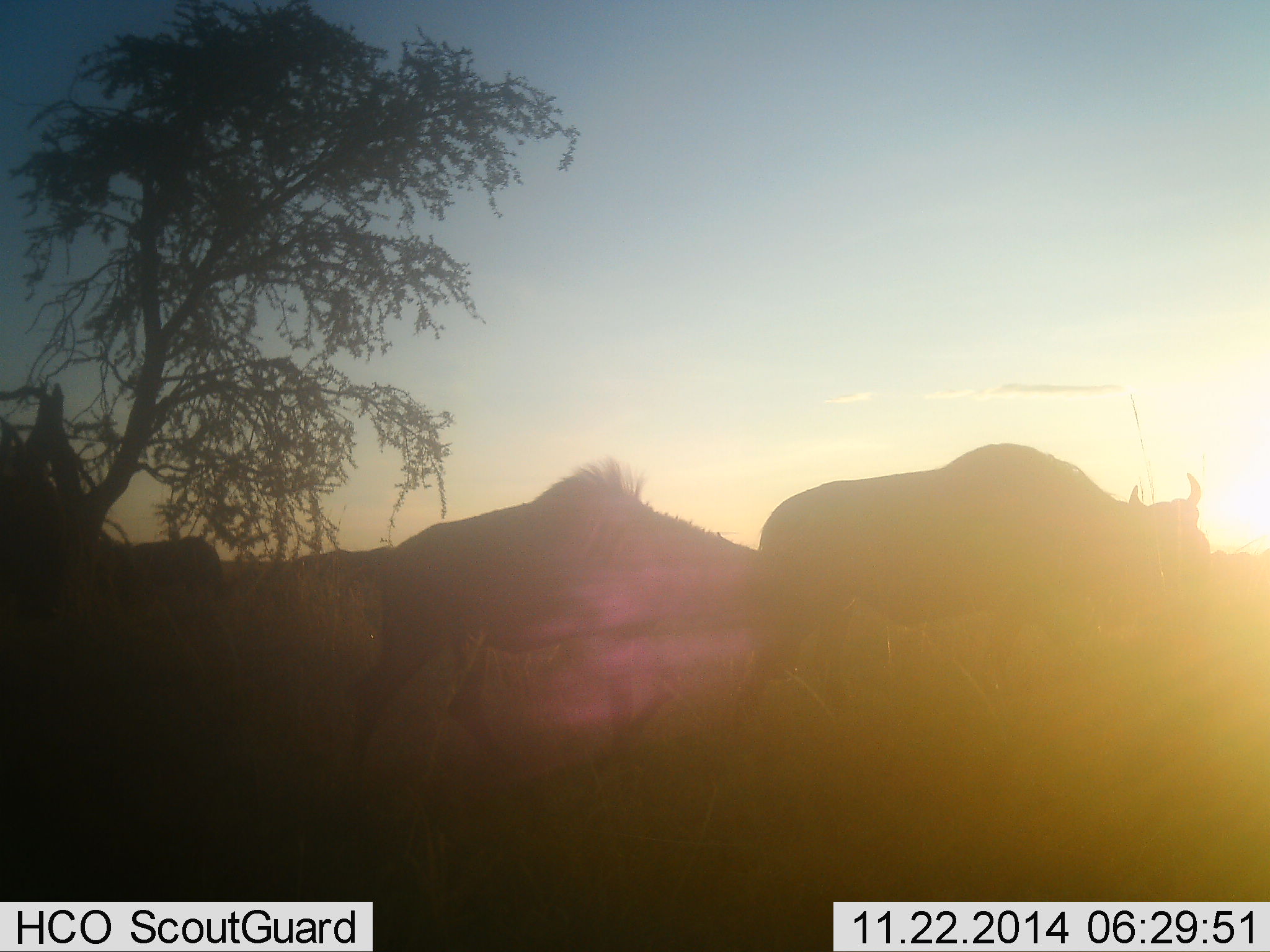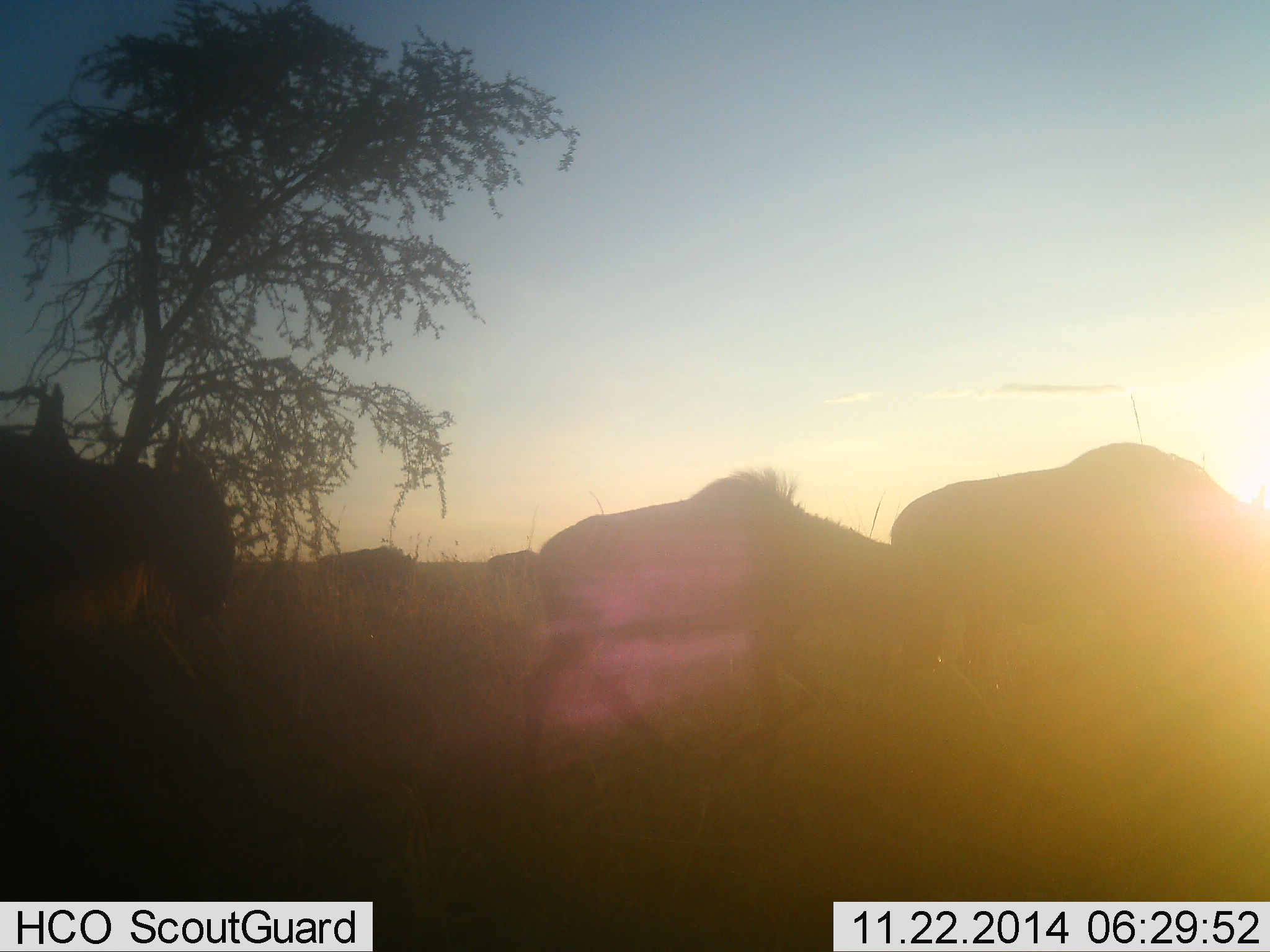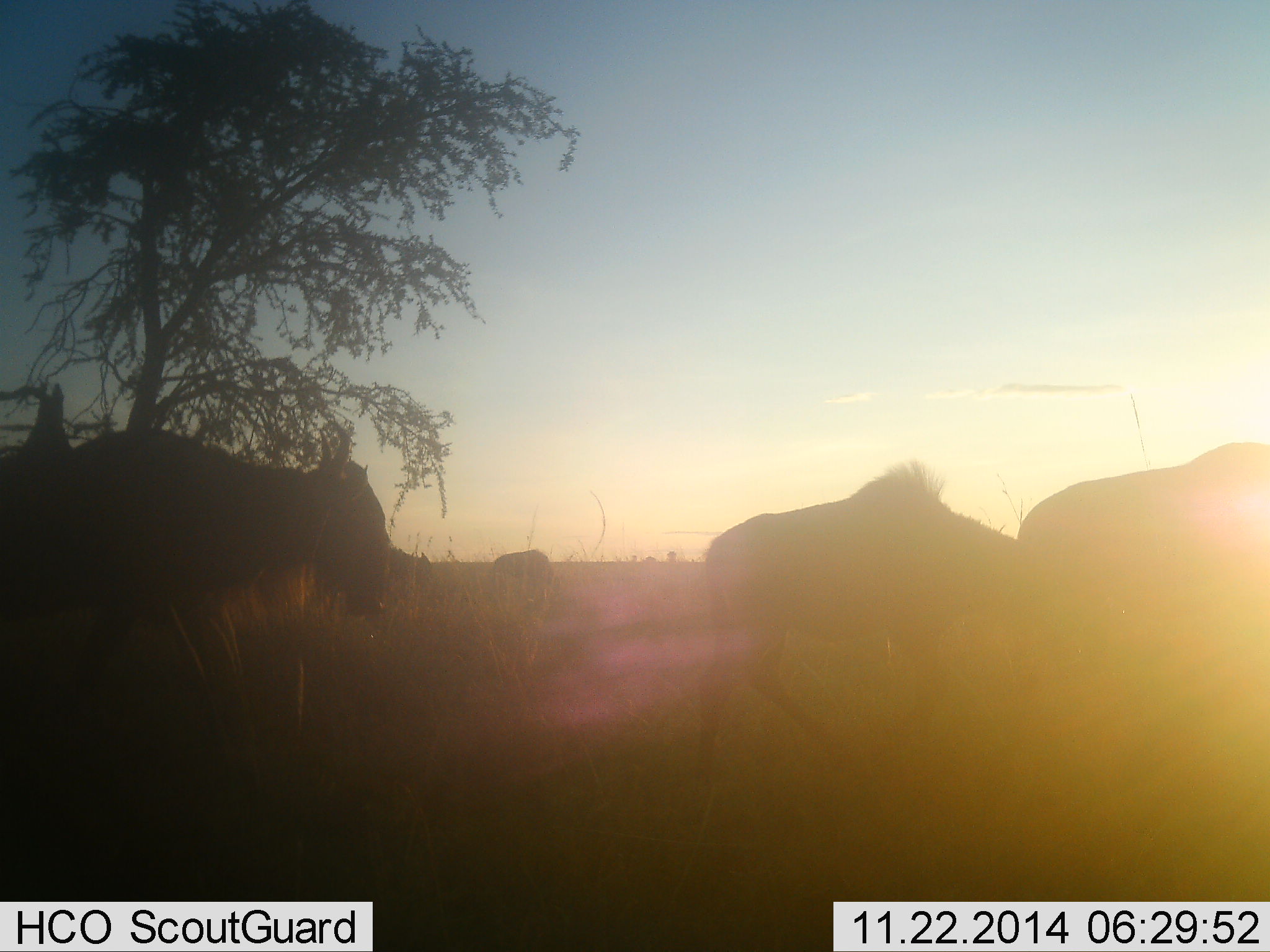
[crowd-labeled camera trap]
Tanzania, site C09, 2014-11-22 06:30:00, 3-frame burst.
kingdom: Animalia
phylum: Chordata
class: Mammalia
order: Artiodactyla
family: Bovidae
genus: Connochaetes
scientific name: Connochaetes taurinus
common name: blue wildebeest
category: wildebeest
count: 5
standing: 10%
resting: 0%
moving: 90%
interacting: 0%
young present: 0%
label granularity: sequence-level